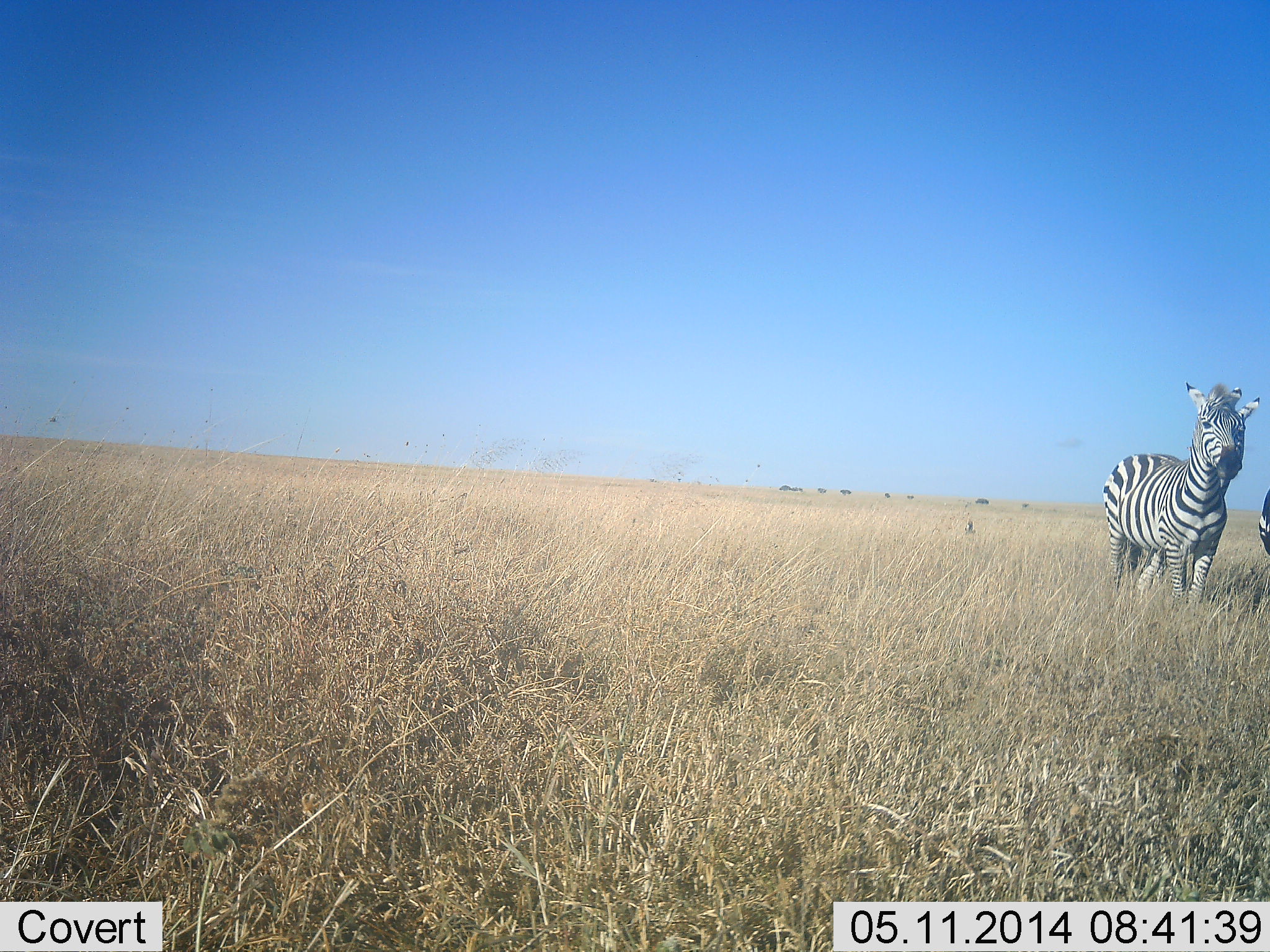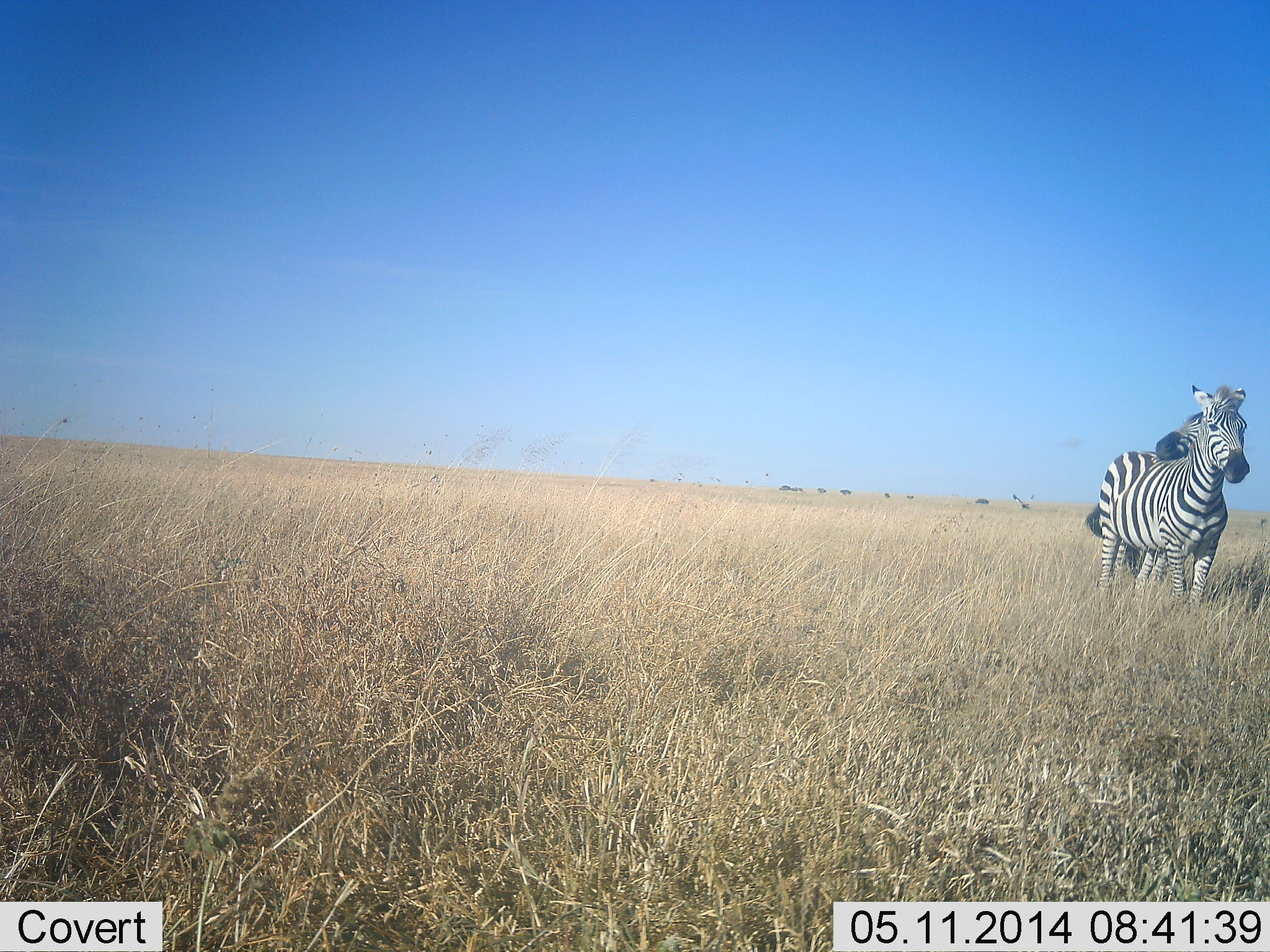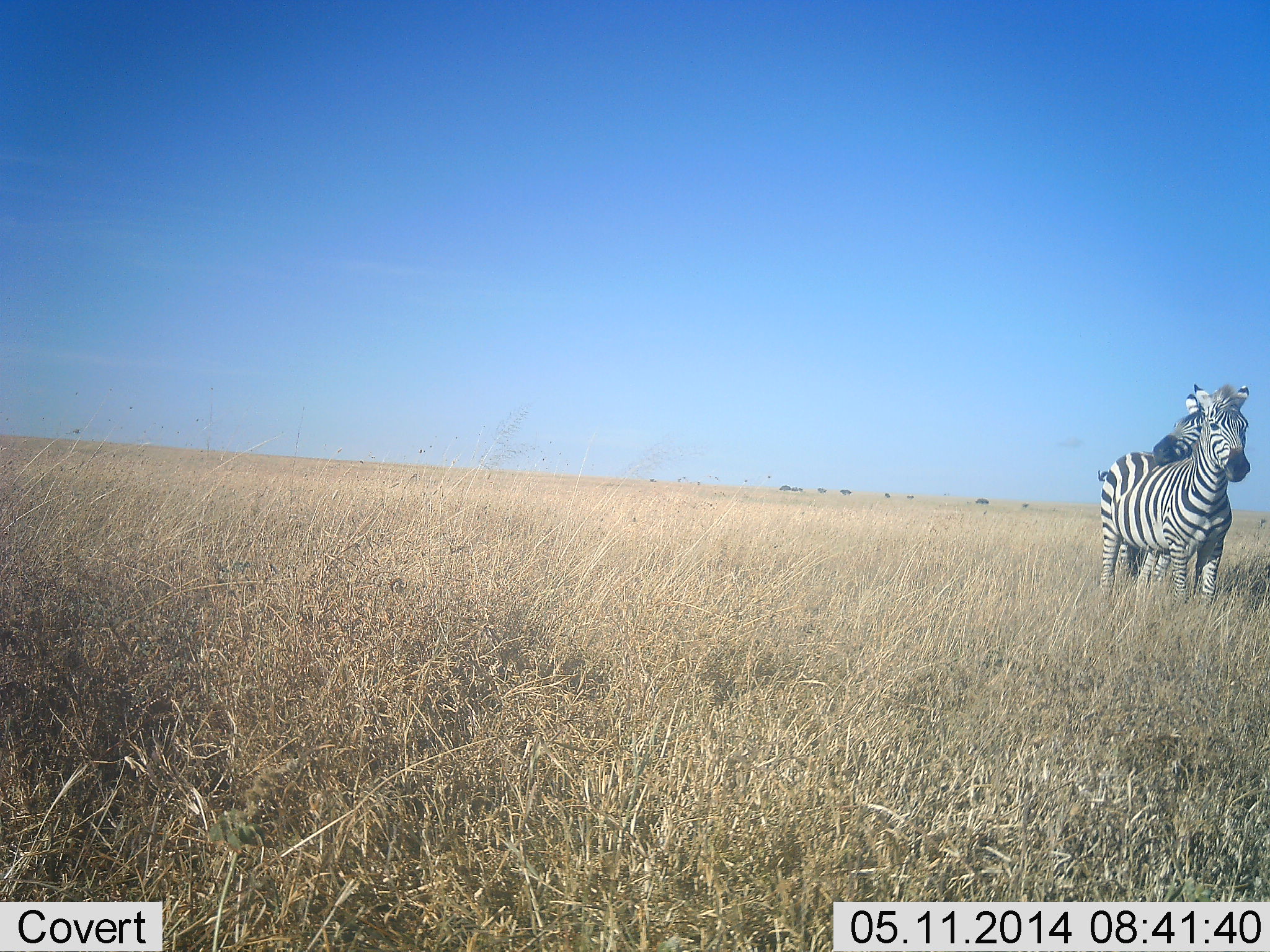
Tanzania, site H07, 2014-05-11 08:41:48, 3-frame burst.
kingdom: Animalia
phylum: Chordata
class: Mammalia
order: Perissodactyla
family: Equidae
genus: Equus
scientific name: Equus quagga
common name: plains zebra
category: zebra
Zebra (plains zebra) (Equus quagga), count 2. Behavior (volunteer vote fractions): standing 53%, resting 0%, moving 13%, interacting 73%. Young present (vote fraction): 0%. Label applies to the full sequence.